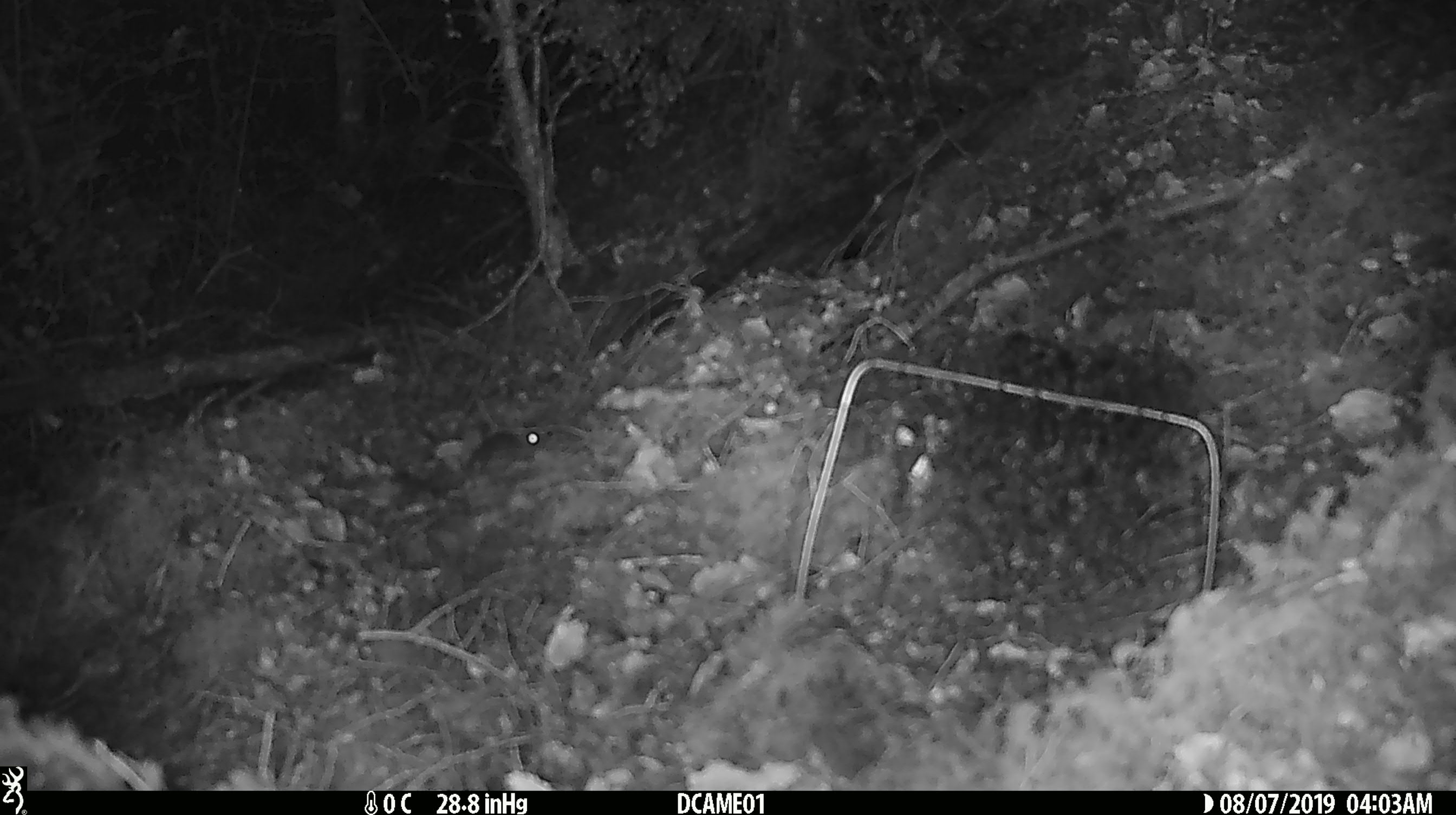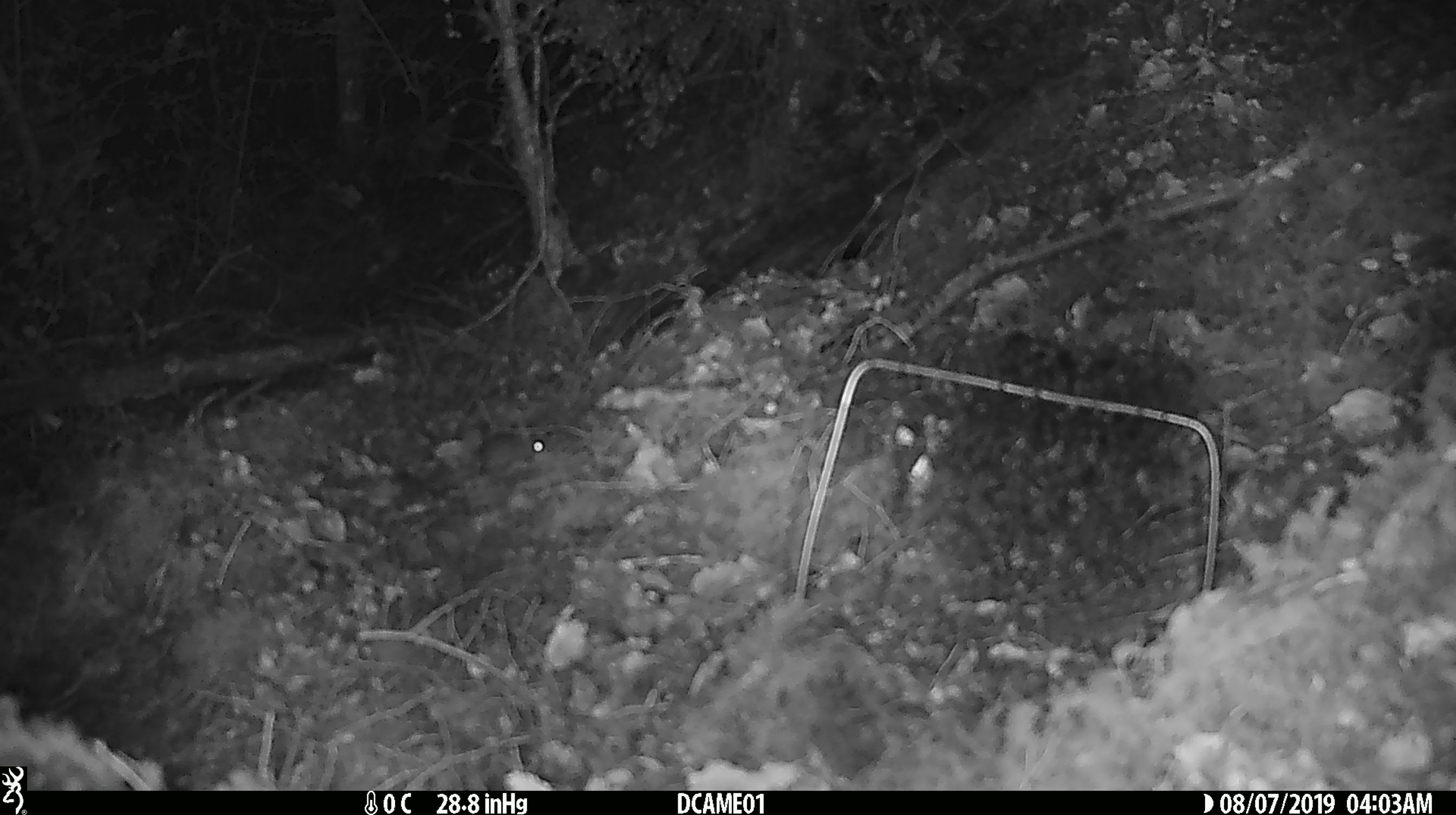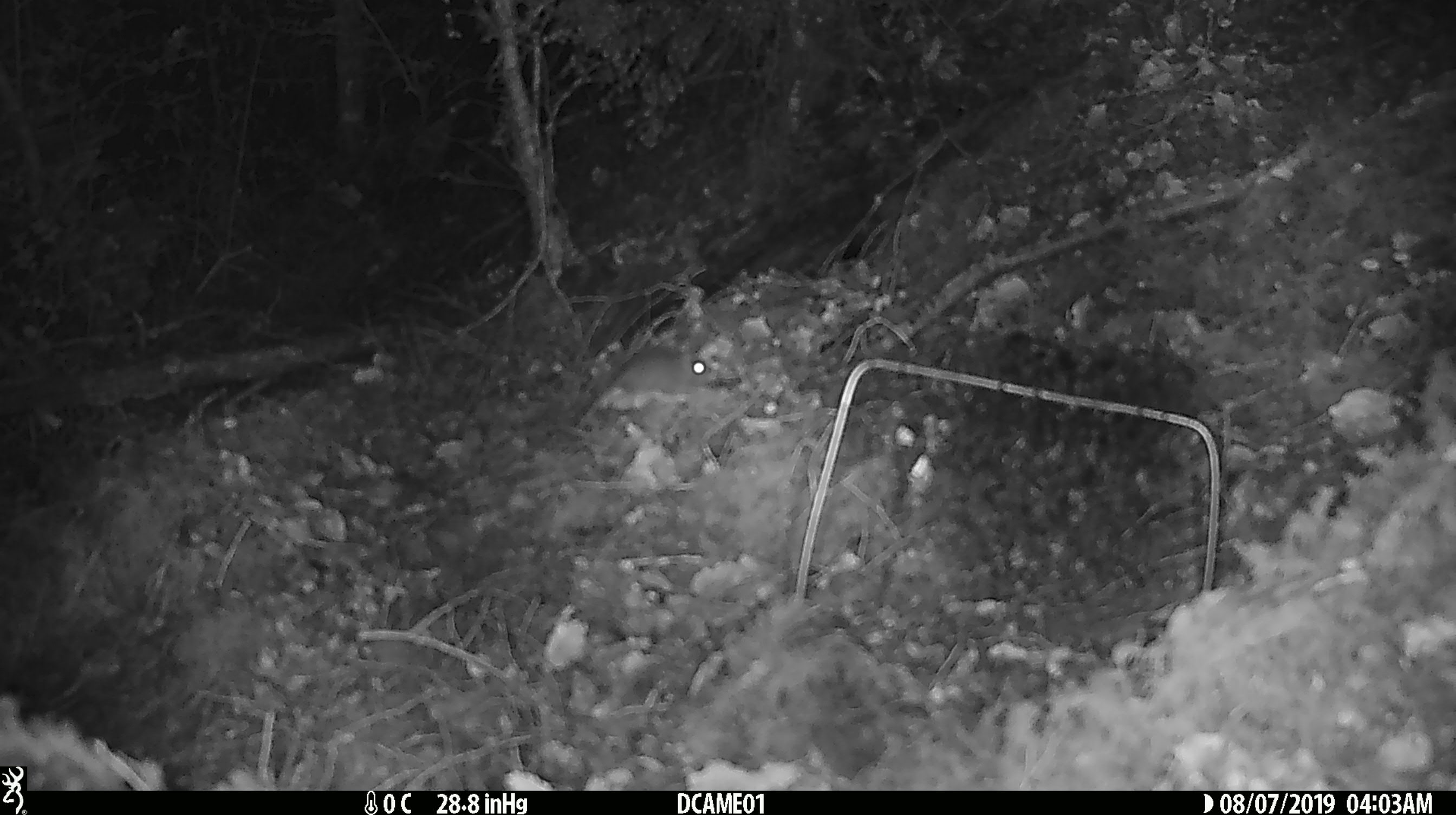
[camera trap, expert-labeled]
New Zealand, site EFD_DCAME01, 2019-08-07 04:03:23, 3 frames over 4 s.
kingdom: Animalia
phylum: Chordata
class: Mammalia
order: Rodentia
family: Muridae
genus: Mus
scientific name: Mus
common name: mouse